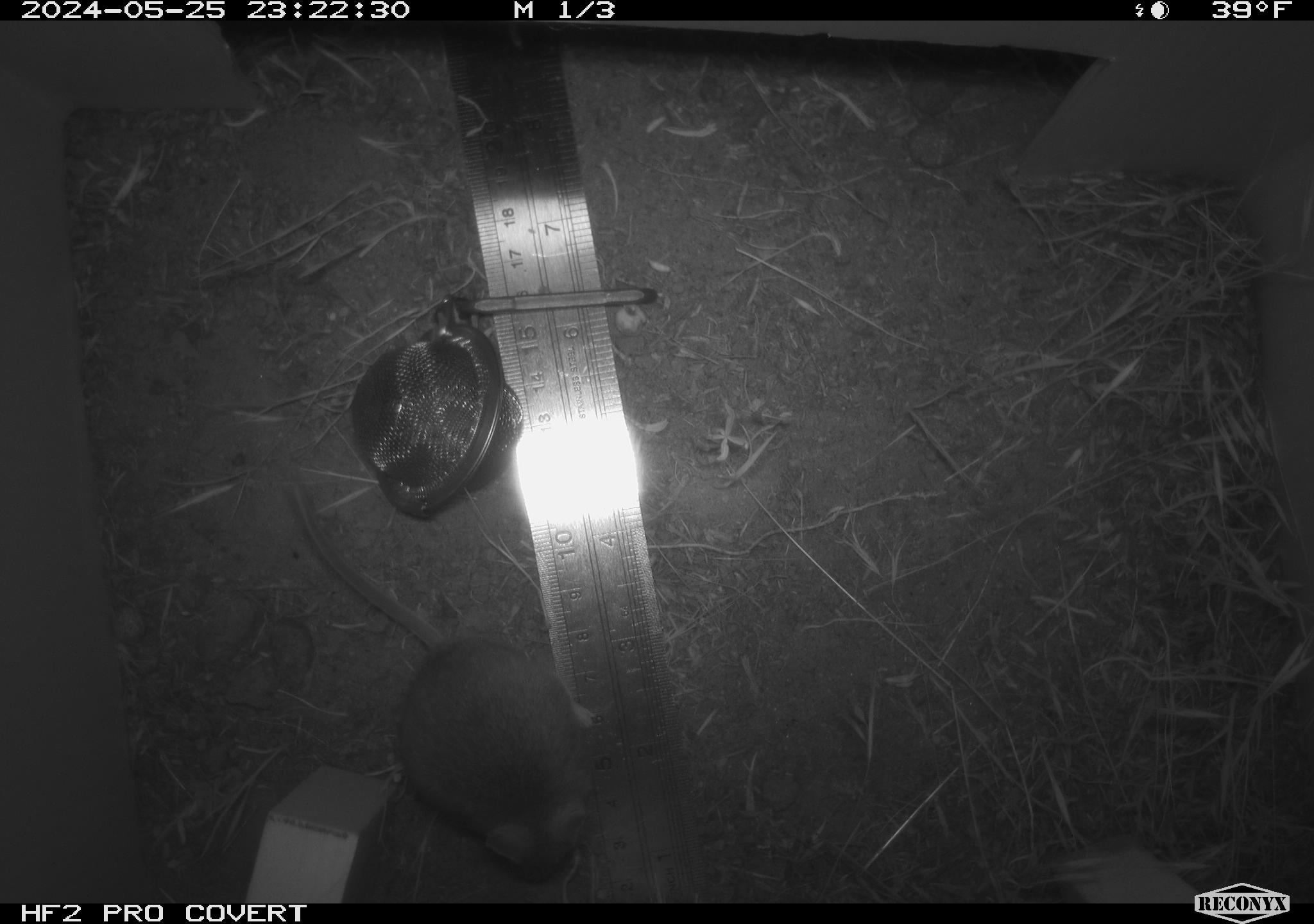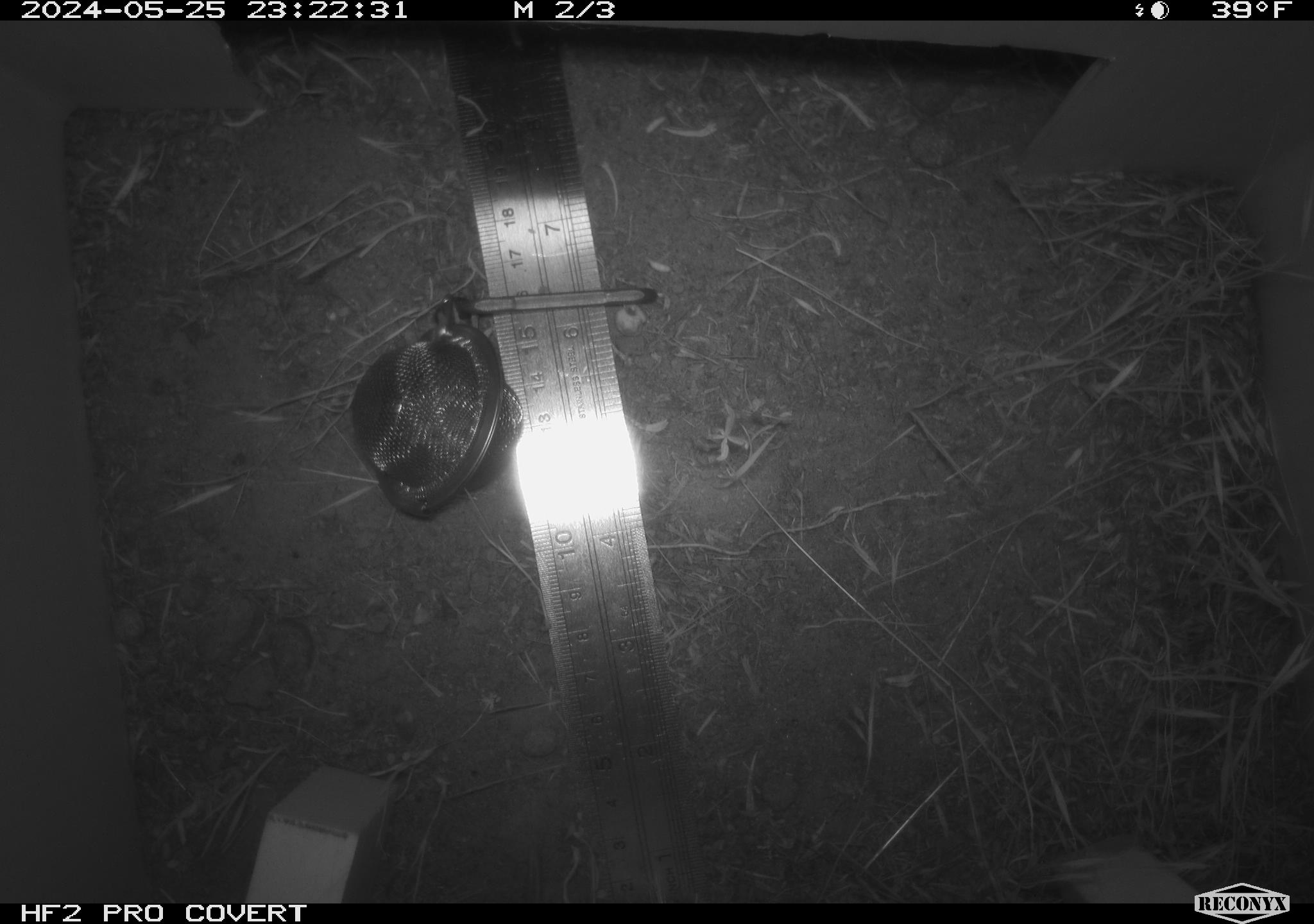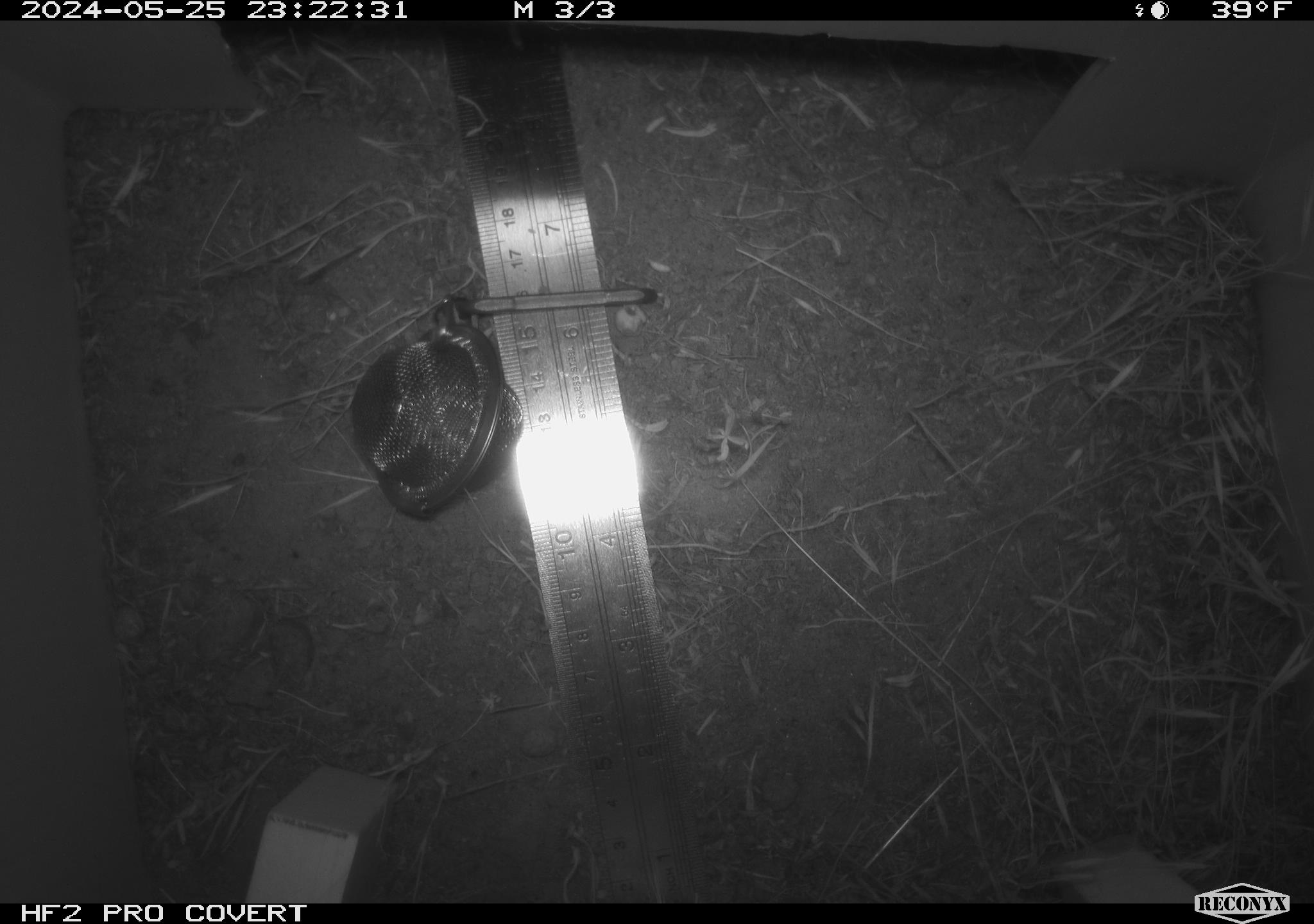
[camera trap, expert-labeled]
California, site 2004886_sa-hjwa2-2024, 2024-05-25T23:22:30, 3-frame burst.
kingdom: Animalia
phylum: Chordata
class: Mammalia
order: Rodentia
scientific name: Rodentia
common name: rodent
Rodent (Rodentia).